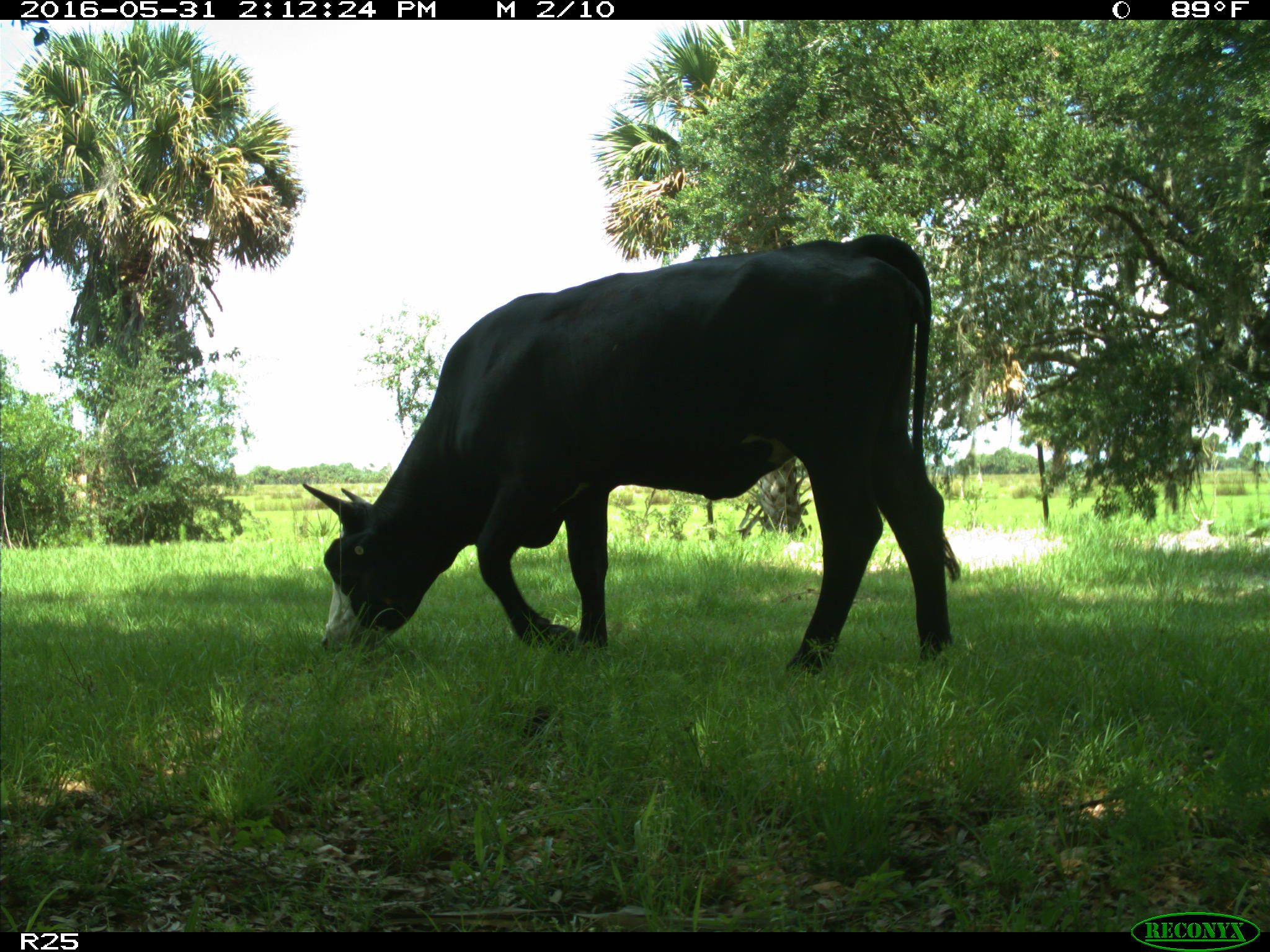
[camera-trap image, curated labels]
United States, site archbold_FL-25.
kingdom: Animalia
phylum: Chordata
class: Mammalia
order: Artiodactyla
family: Bovidae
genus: Bos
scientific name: Bos taurus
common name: domestic cow